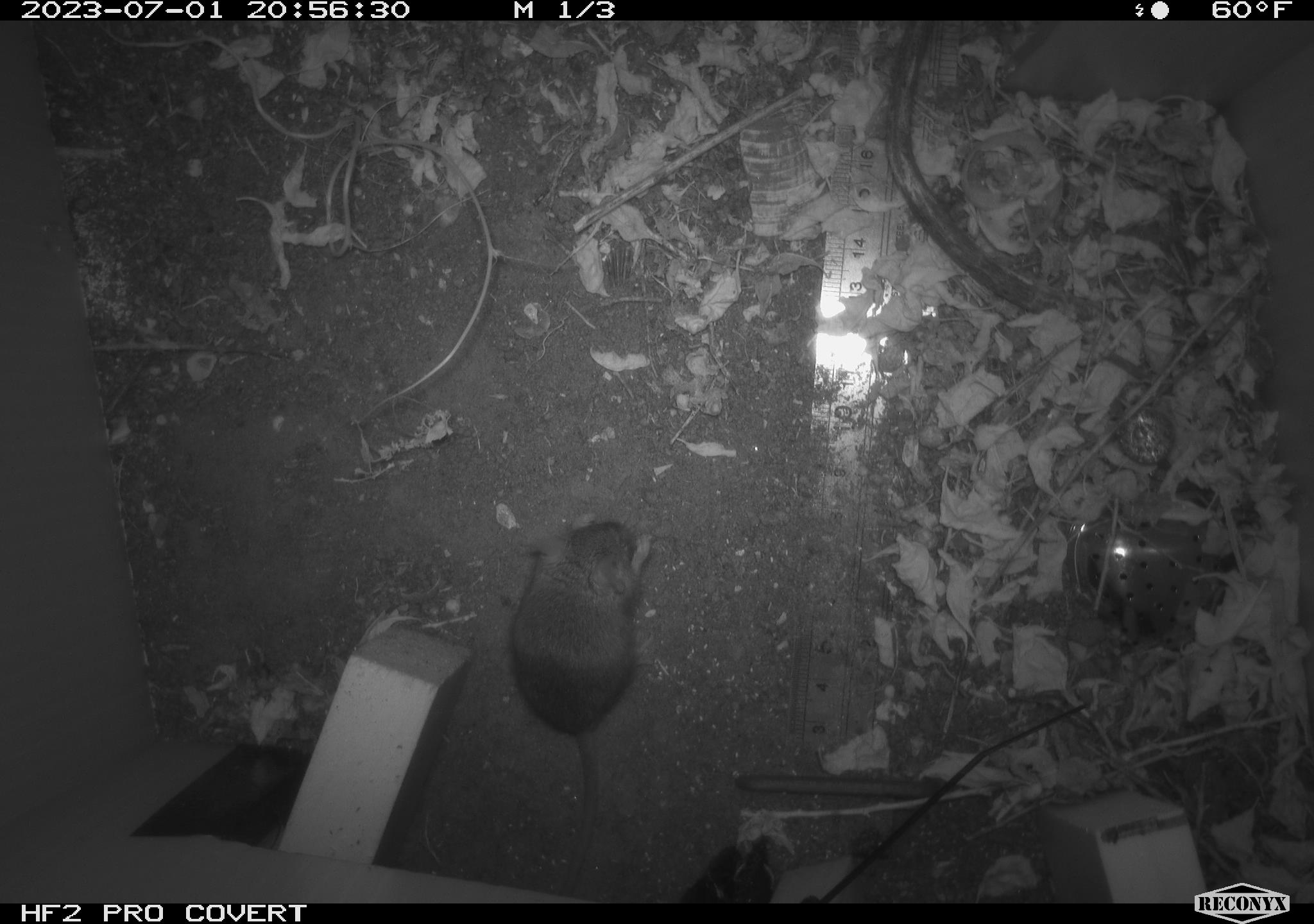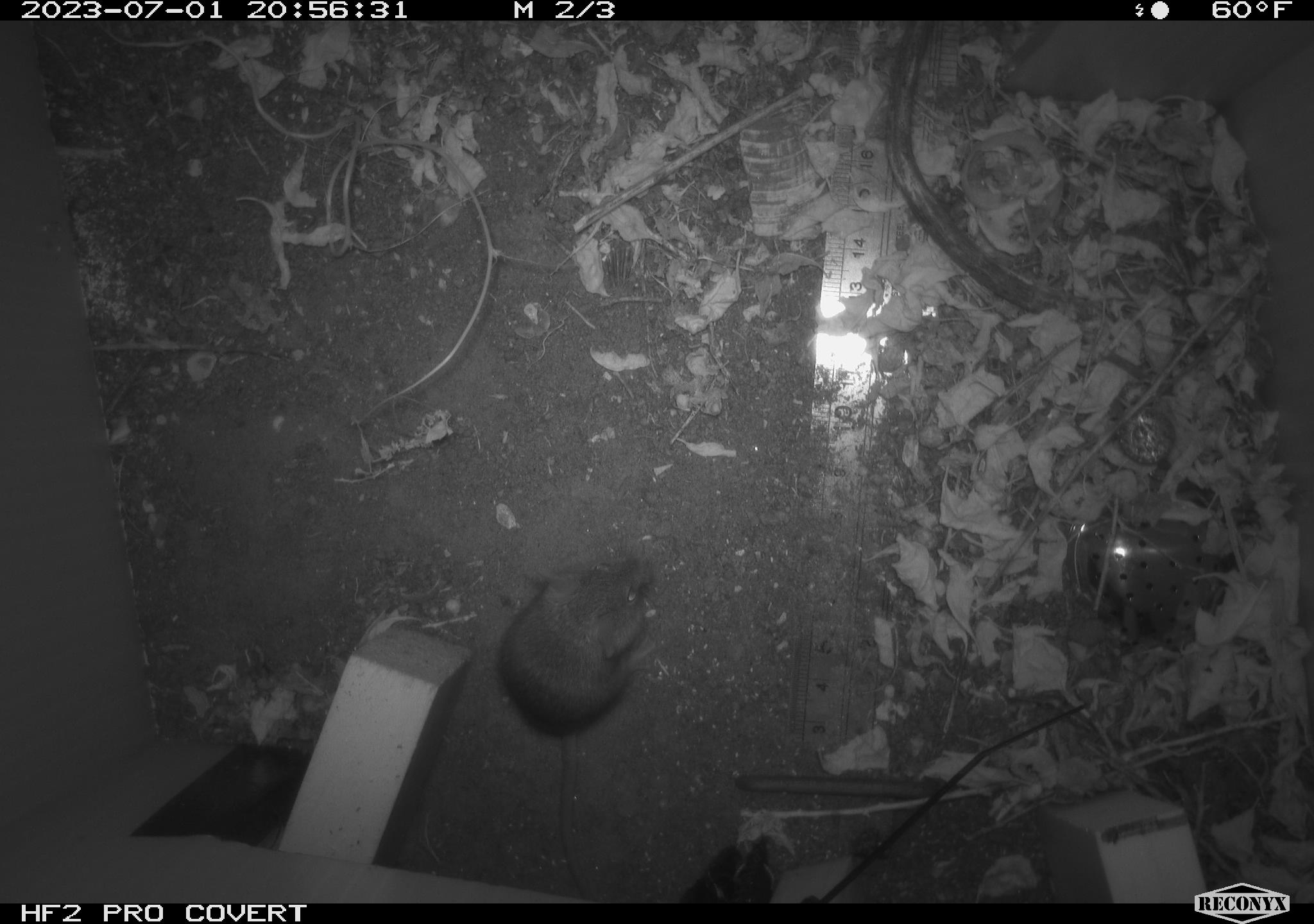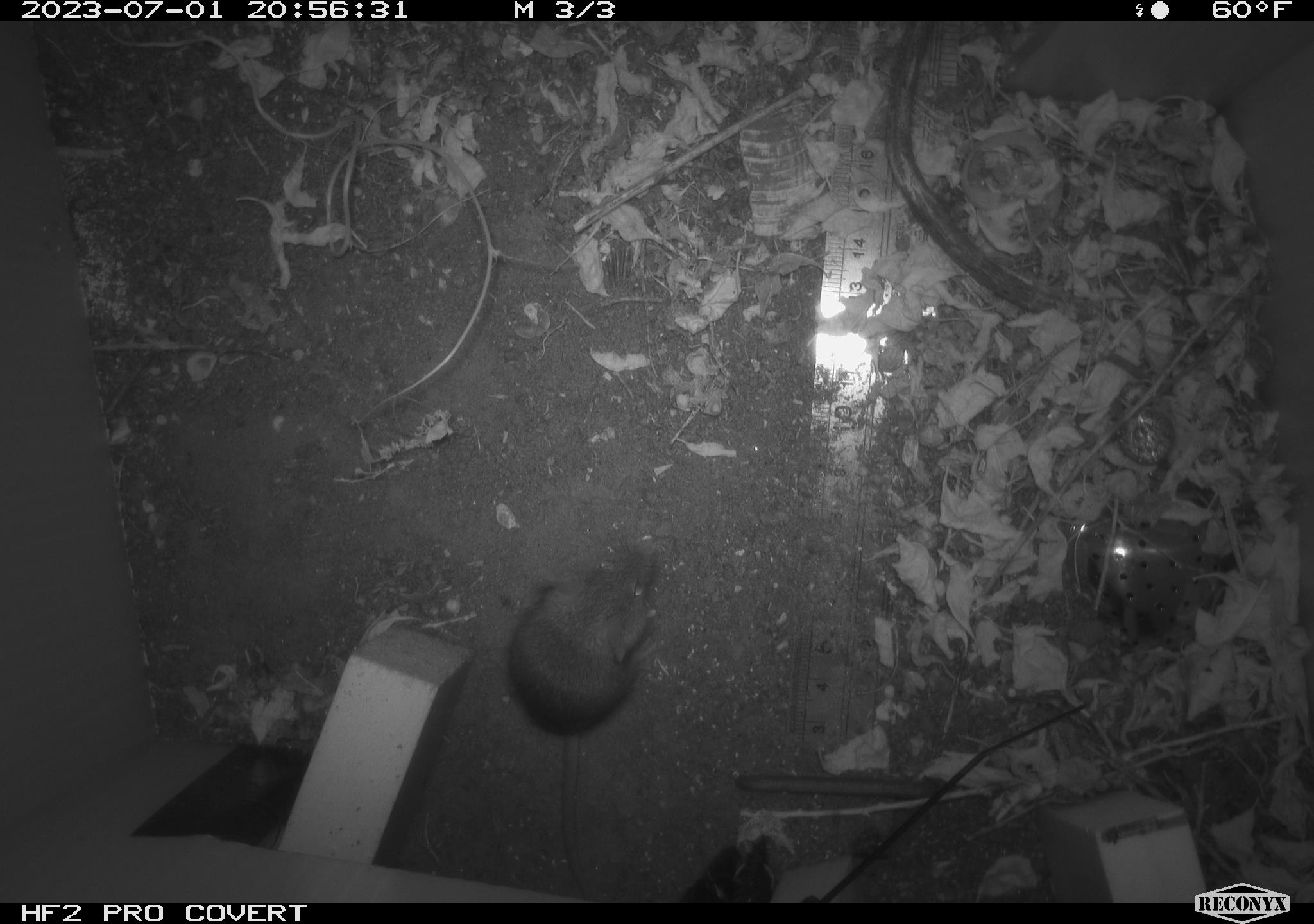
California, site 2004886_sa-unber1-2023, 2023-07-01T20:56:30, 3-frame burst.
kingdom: Animalia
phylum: Chordata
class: Mammalia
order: Rodentia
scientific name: Rodentia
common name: mouse species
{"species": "mouse species (Rodentia)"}